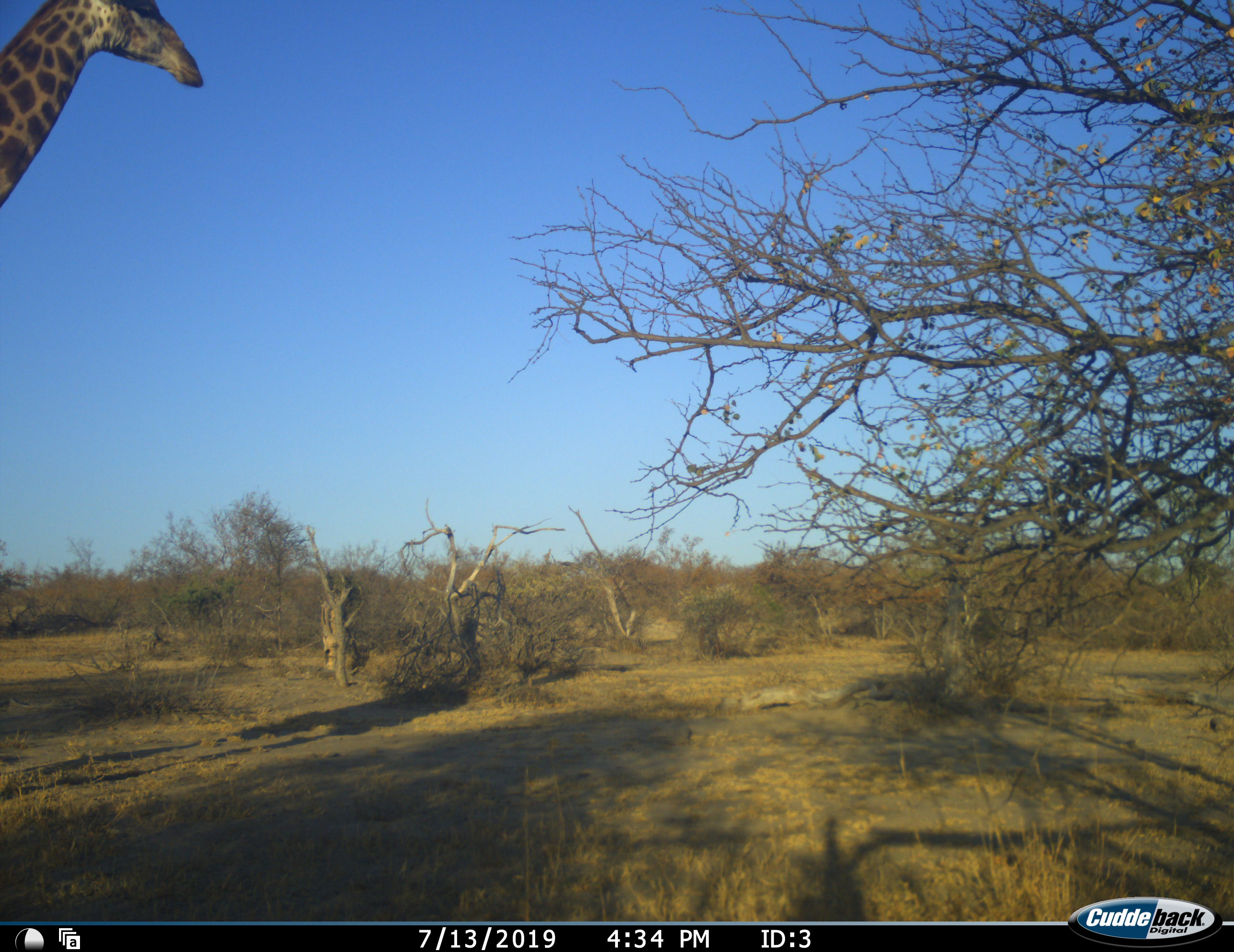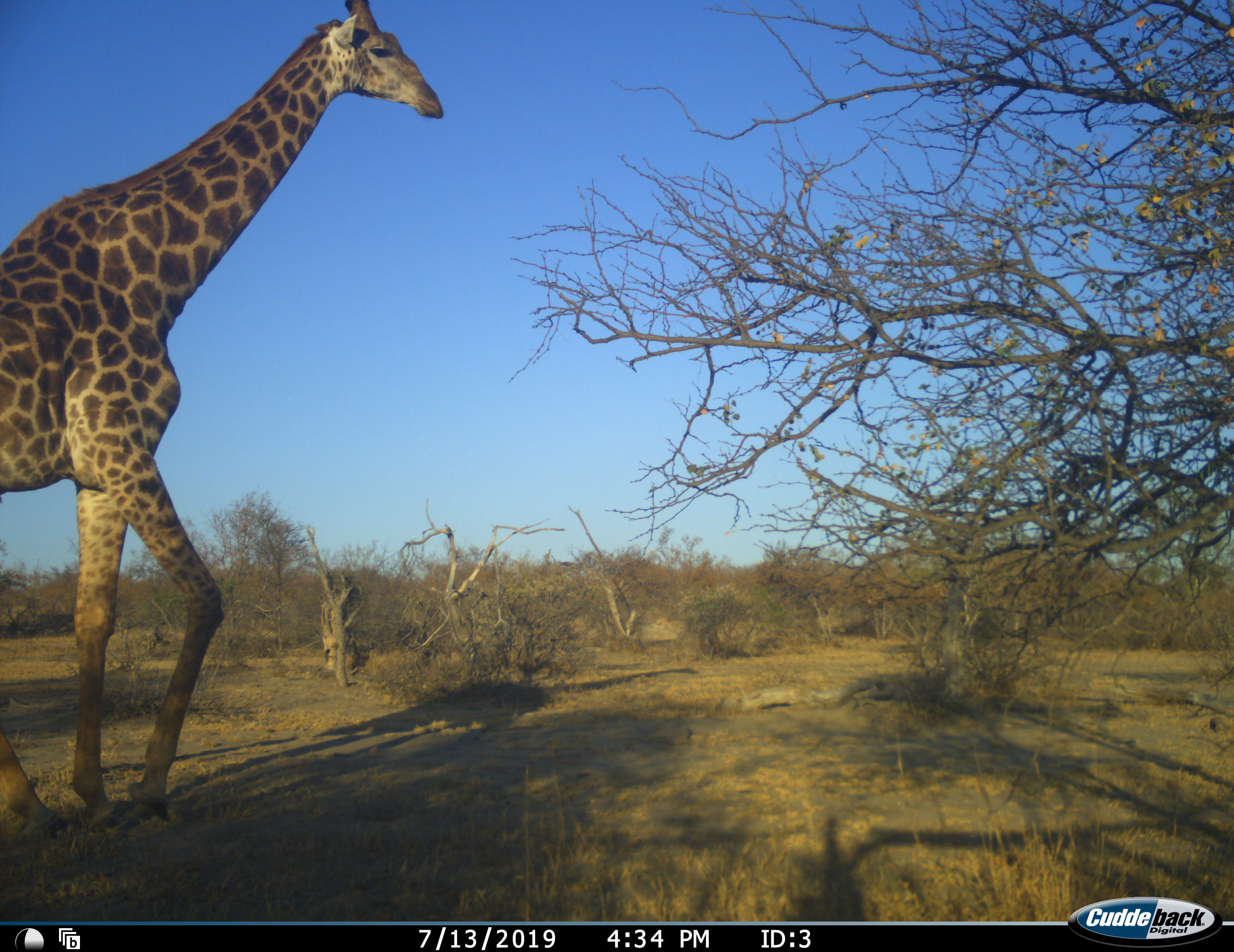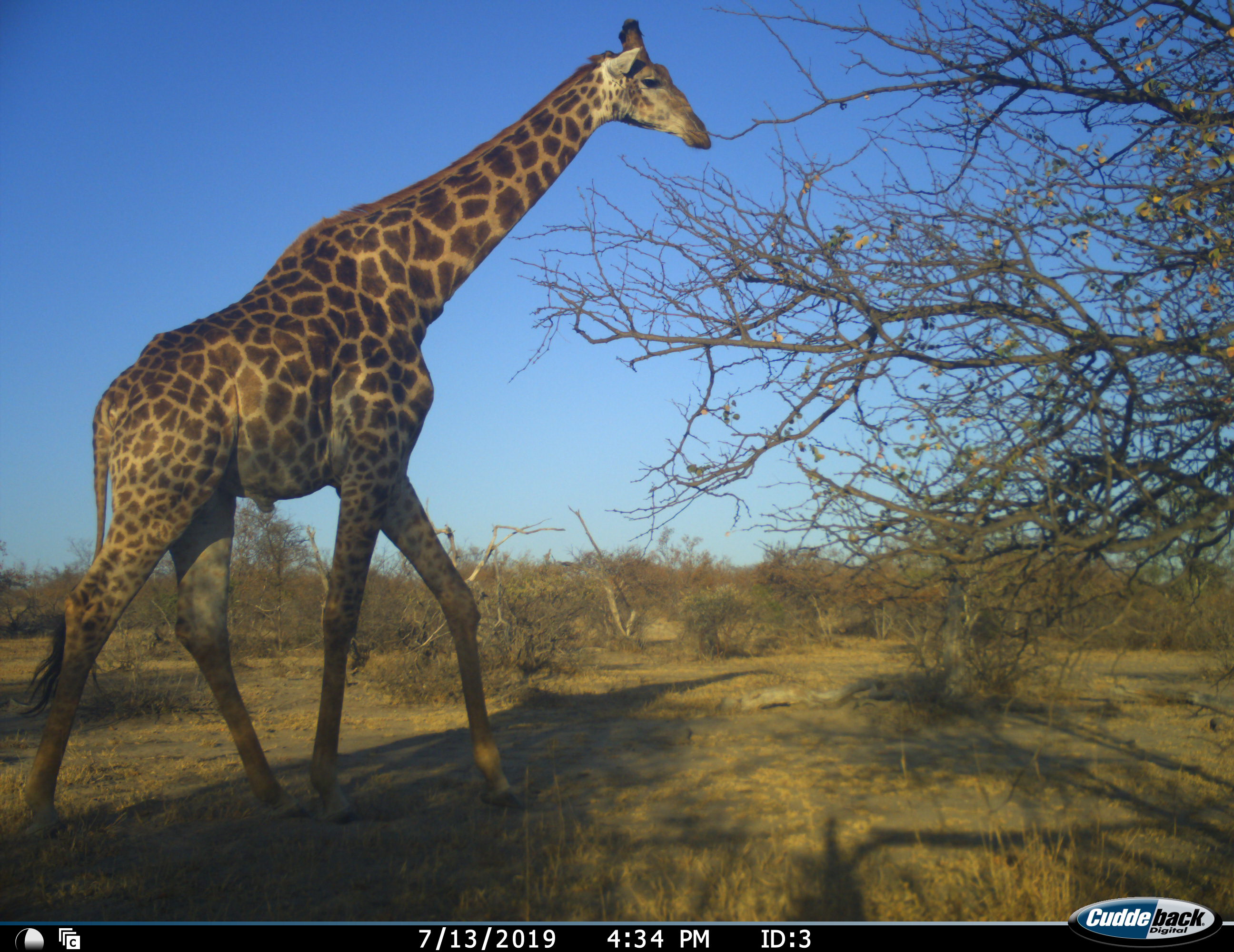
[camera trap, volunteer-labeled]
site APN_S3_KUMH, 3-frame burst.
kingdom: Animalia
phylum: Chordata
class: Mammalia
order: Artiodactyla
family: Giraffidae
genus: Giraffa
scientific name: Giraffa camelopardalis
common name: giraffe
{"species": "giraffe (Giraffa camelopardalis)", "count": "1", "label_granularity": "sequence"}